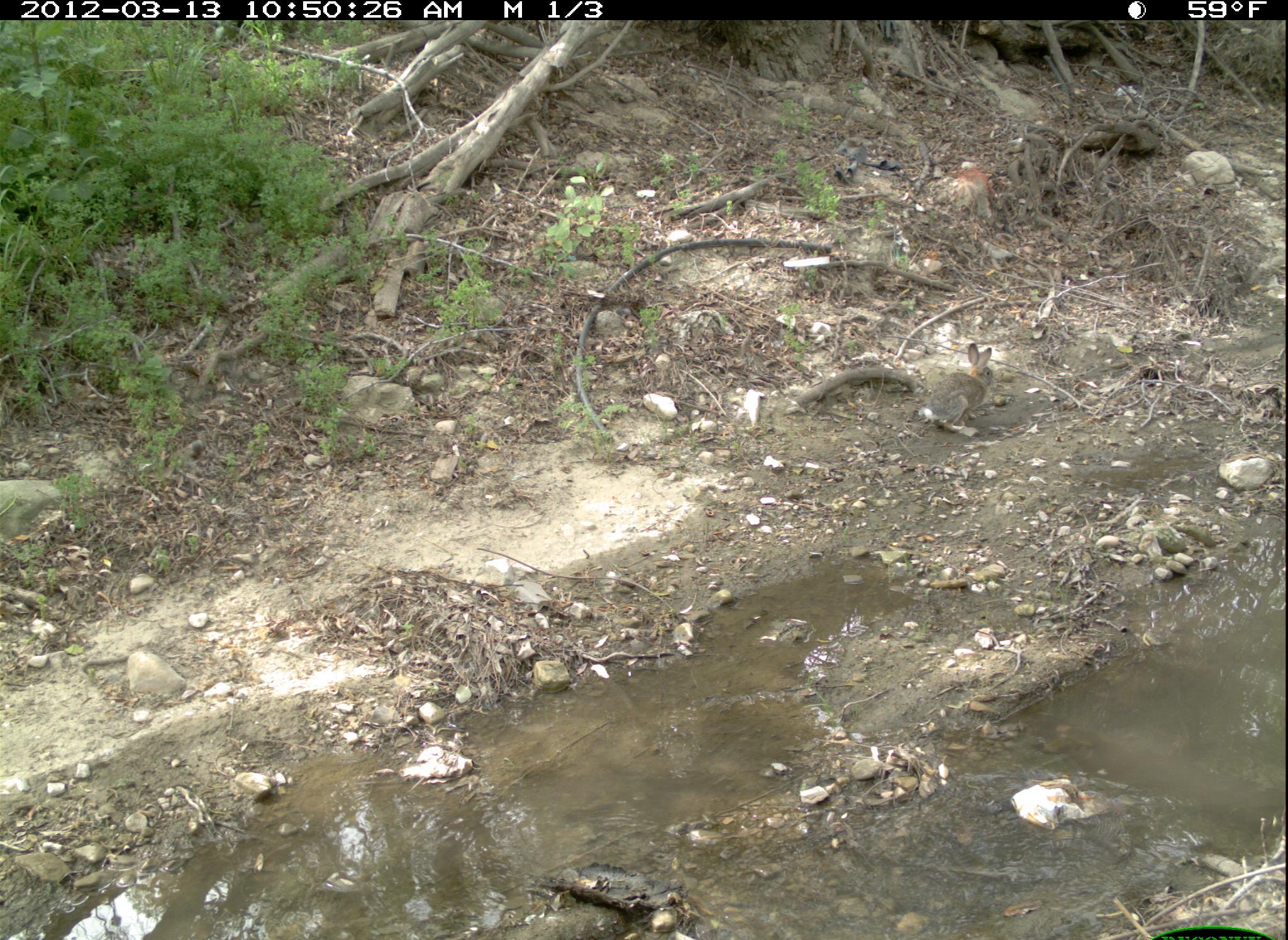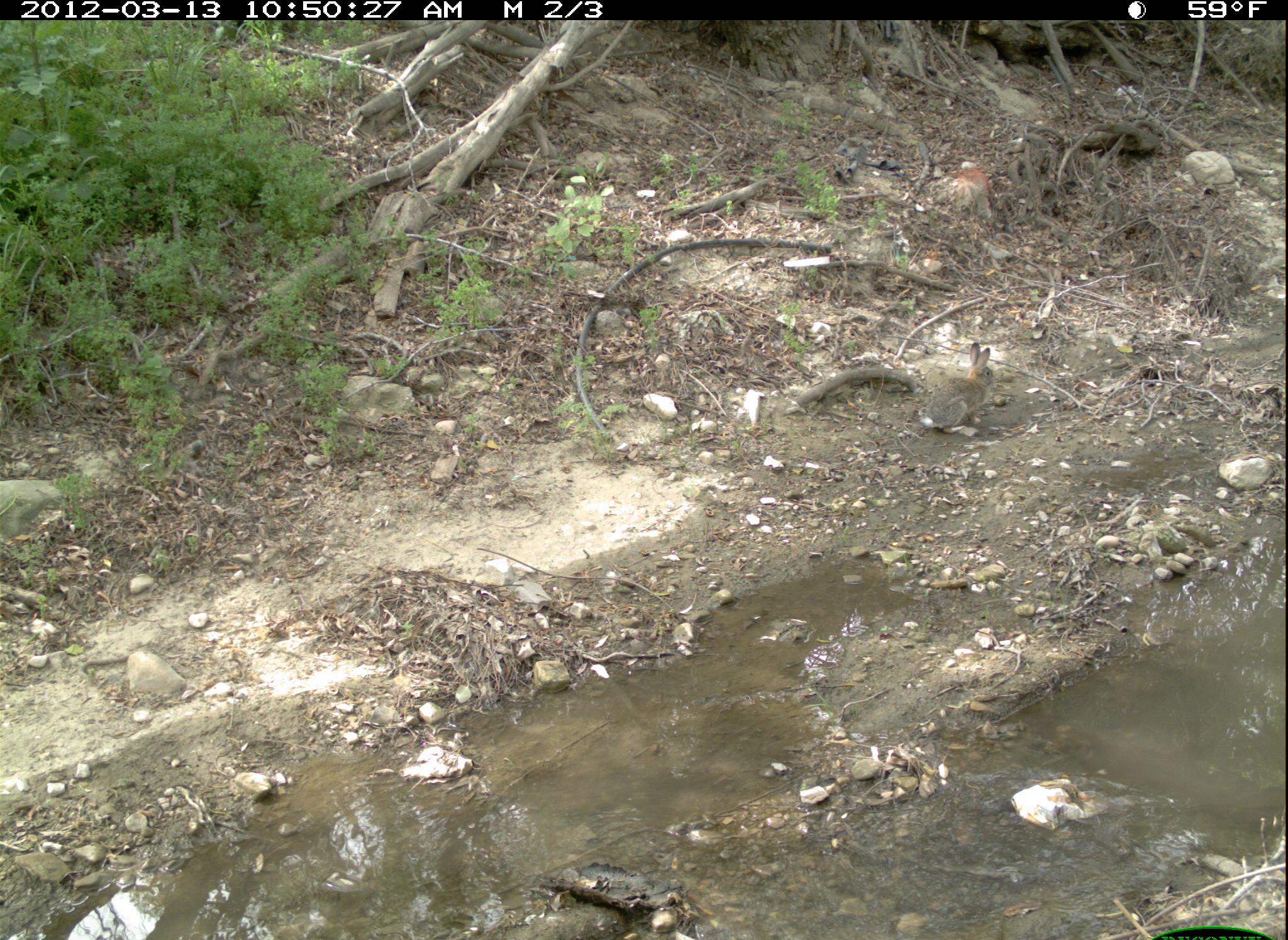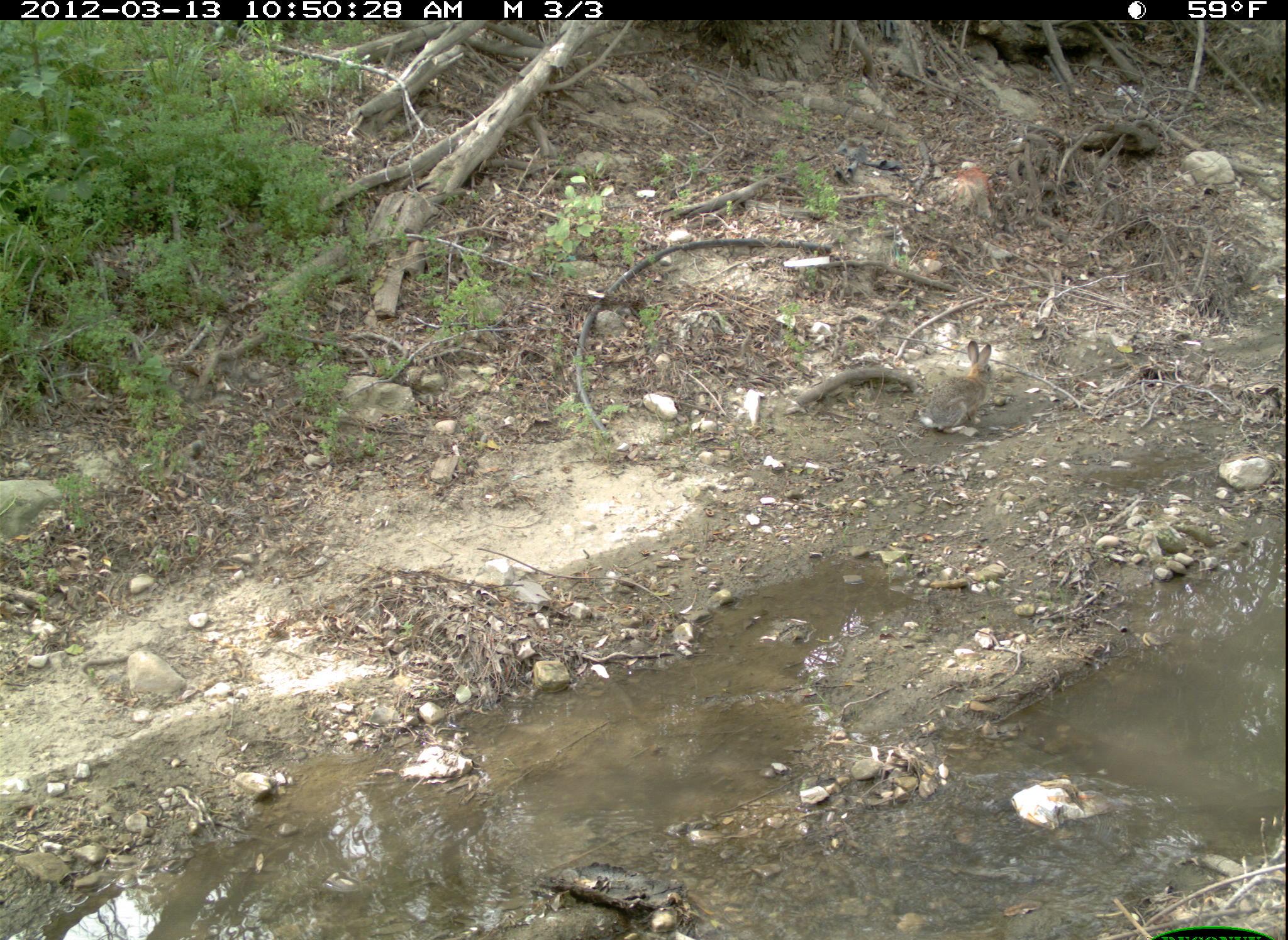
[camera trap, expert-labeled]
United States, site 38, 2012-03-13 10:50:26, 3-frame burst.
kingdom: Animalia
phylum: Chordata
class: Mammalia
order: Lagomorpha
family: Leporidae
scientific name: Leporidae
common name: rabbits and hares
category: rabbit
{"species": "rabbit (rabbits and hares) (Leporidae)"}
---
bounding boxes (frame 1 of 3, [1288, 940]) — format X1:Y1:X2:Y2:
rabbit: 911:340:1027:438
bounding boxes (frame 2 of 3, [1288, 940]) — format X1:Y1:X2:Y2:
rabbit: 916:337:1008:440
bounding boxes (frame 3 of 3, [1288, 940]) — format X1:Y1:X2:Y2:
rabbit: 916:333:1009:451